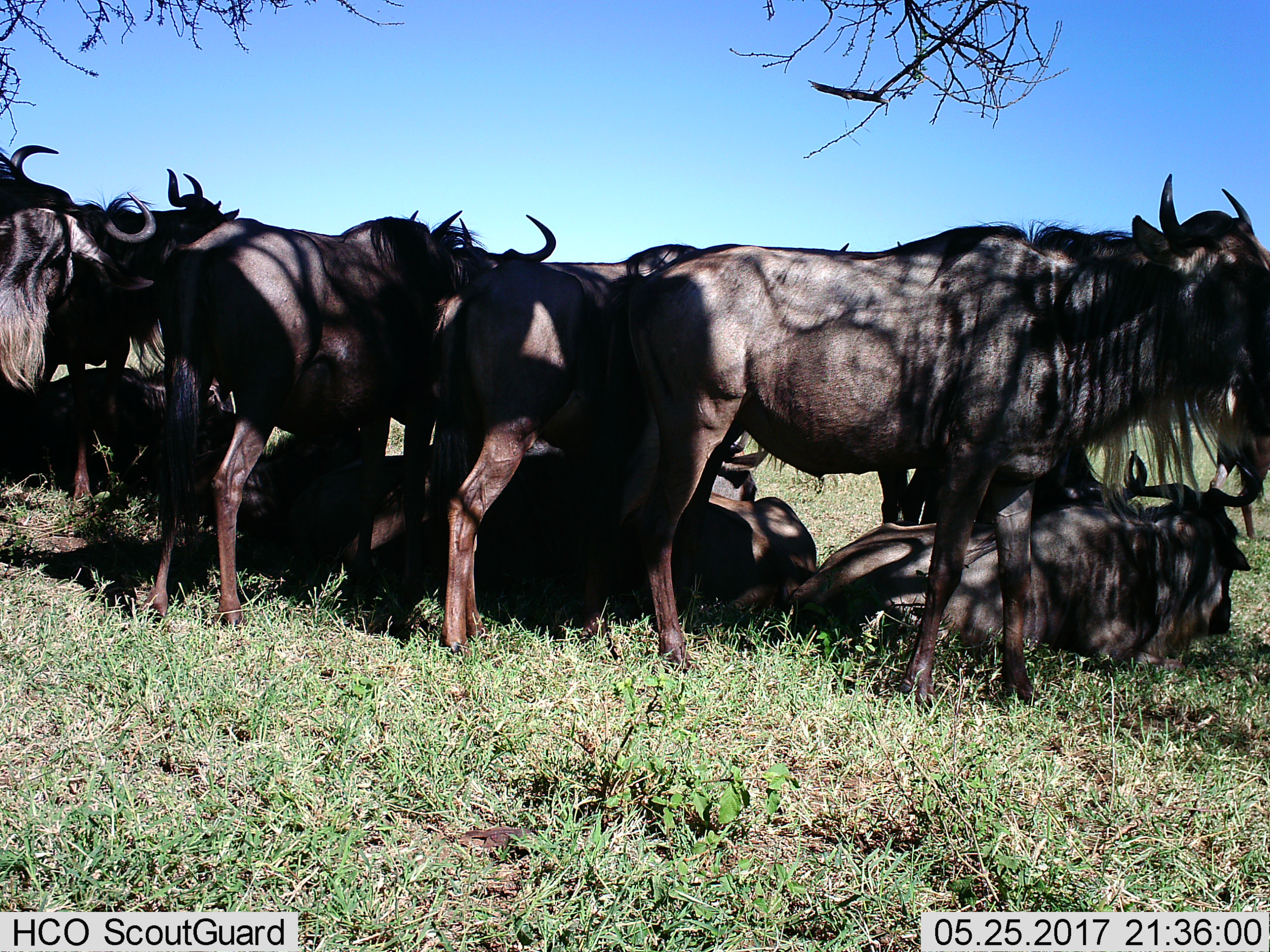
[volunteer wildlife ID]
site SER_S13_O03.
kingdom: Animalia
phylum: Chordata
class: Mammalia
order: Artiodactyla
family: Bovidae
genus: Connochaetes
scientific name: Connochaetes taurinus taurinus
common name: blue wildebeest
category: wildebeestblue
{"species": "wildebeestblue (blue wildebeest) (Connochaetes taurinus taurinus)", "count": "11-50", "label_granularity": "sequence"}